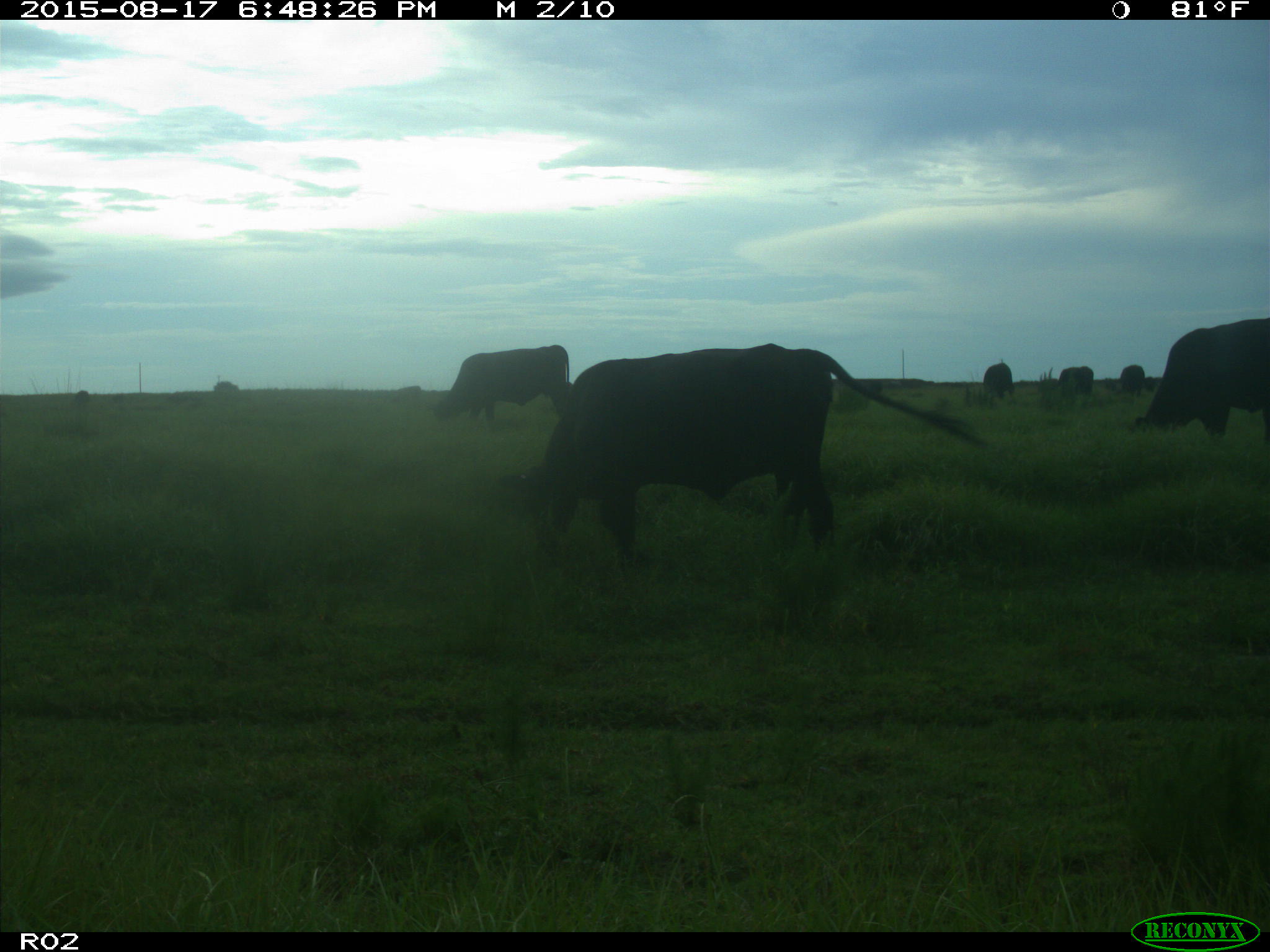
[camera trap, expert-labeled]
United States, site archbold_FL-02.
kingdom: Animalia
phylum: Chordata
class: Mammalia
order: Artiodactyla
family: Bovidae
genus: Bos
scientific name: Bos taurus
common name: domestic cow